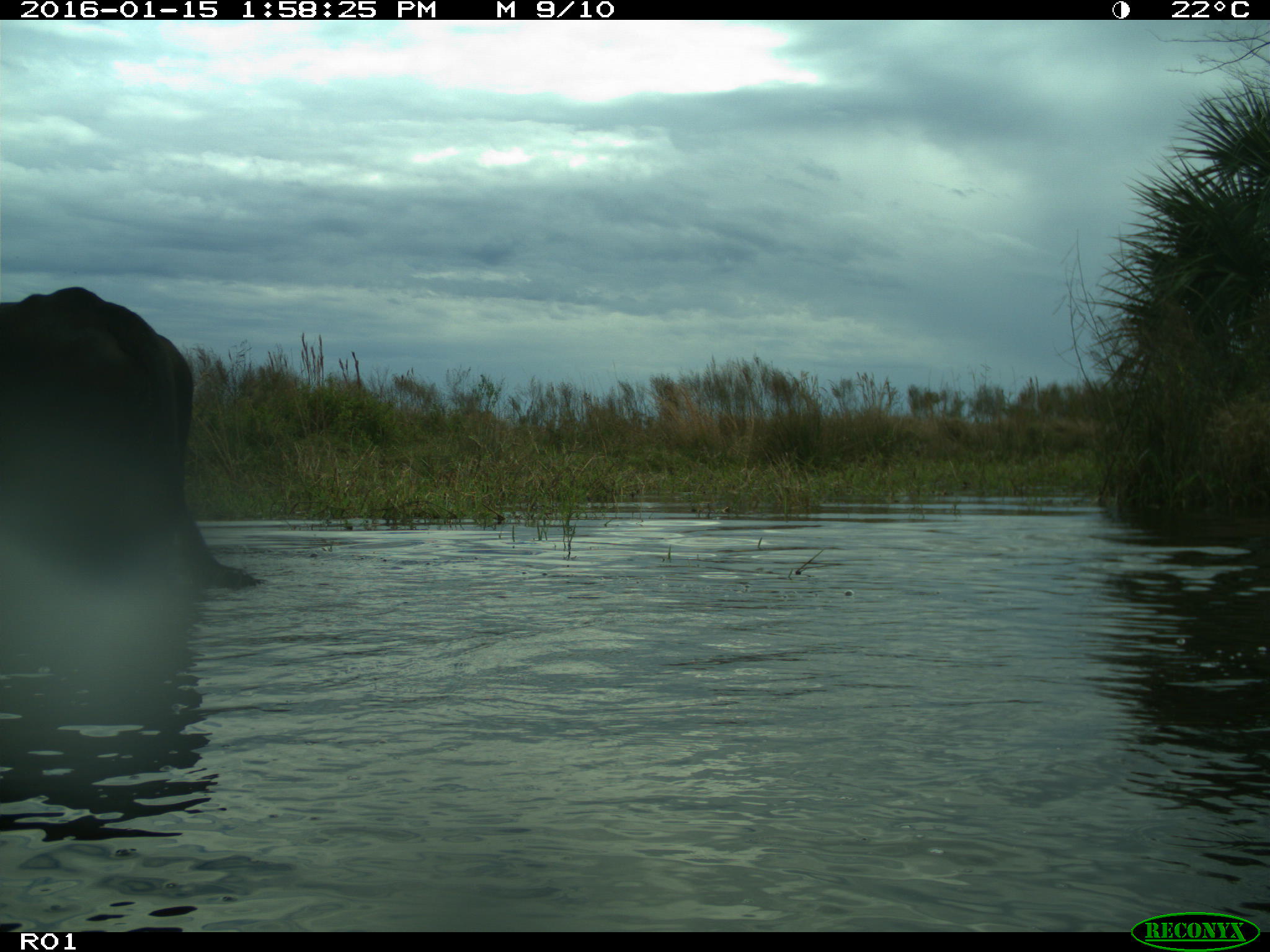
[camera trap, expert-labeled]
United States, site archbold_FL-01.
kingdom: Animalia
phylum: Chordata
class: Mammalia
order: Artiodactyla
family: Bovidae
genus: Bos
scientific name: Bos taurus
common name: domestic cow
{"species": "Bos taurus (domestic cow)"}